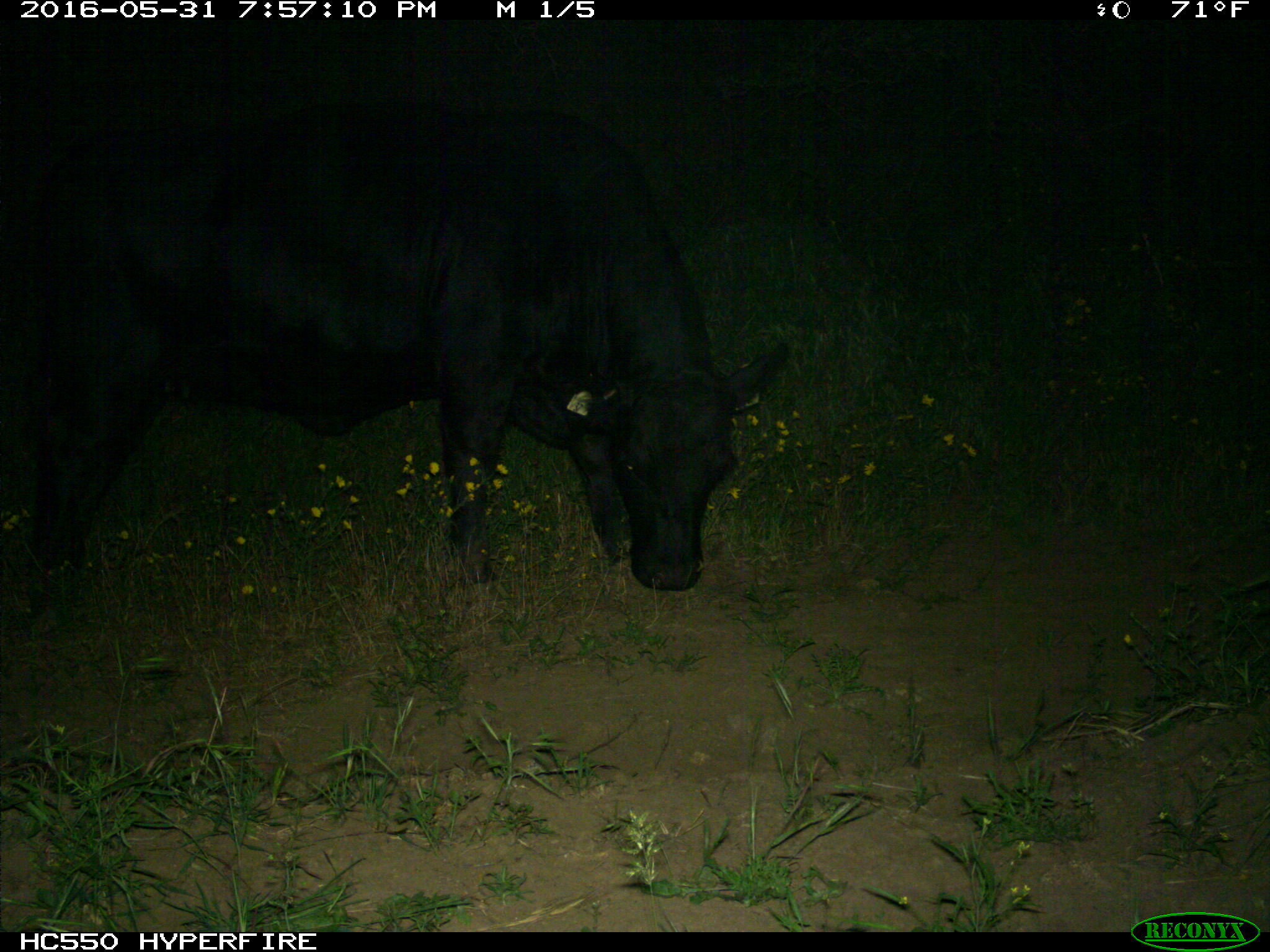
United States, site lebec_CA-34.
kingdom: Animalia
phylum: Chordata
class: Mammalia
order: Artiodactyla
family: Bovidae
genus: Bos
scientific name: Bos taurus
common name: domestic cow